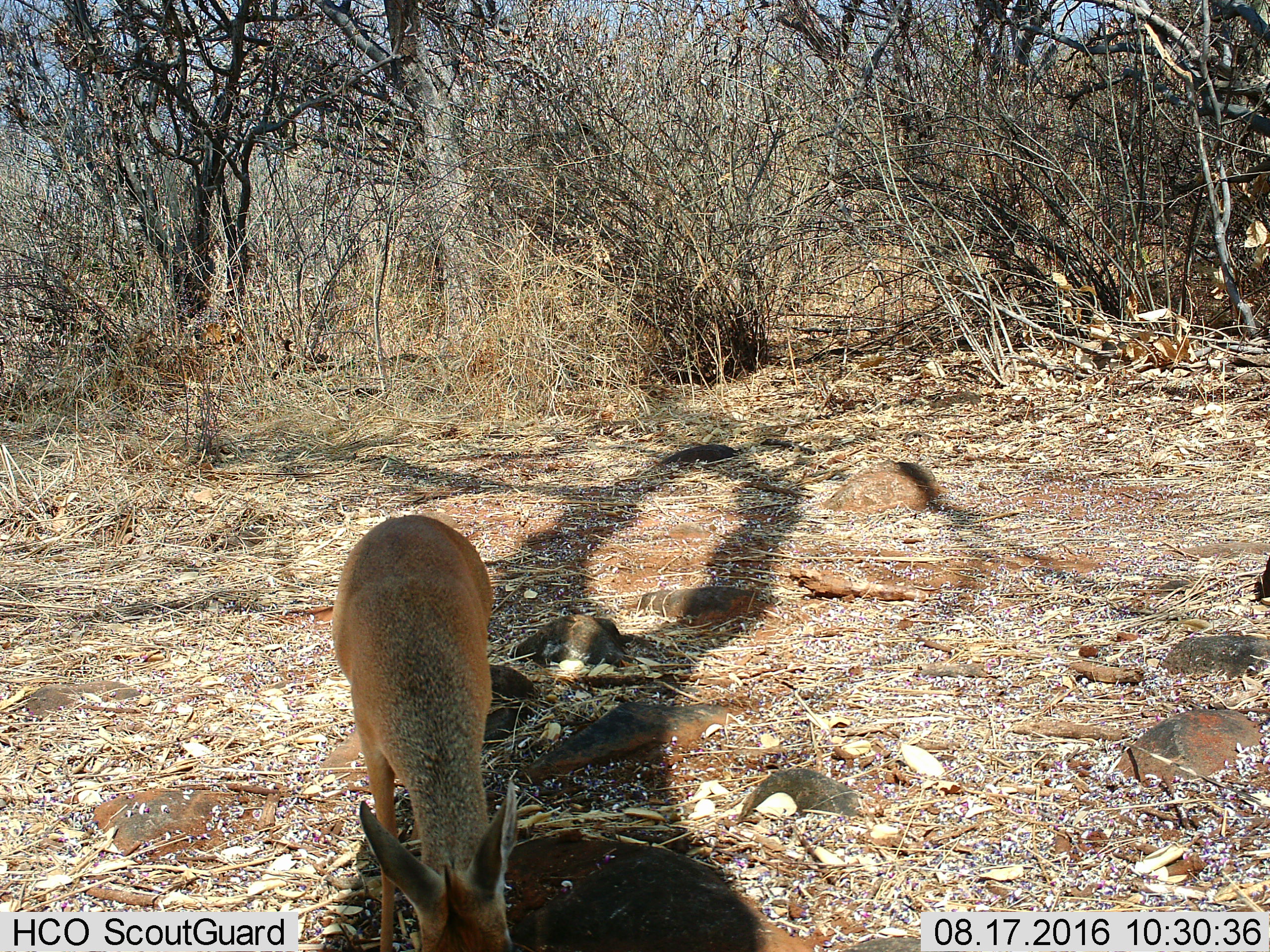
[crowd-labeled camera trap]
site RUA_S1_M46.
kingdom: Animalia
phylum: Chordata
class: Mammalia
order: Artiodactyla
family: Bovidae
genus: Madoqua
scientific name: Madoqua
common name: dik-dik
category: dikdik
Dikdik (dik-dik) (Madoqua), count 1. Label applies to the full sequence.